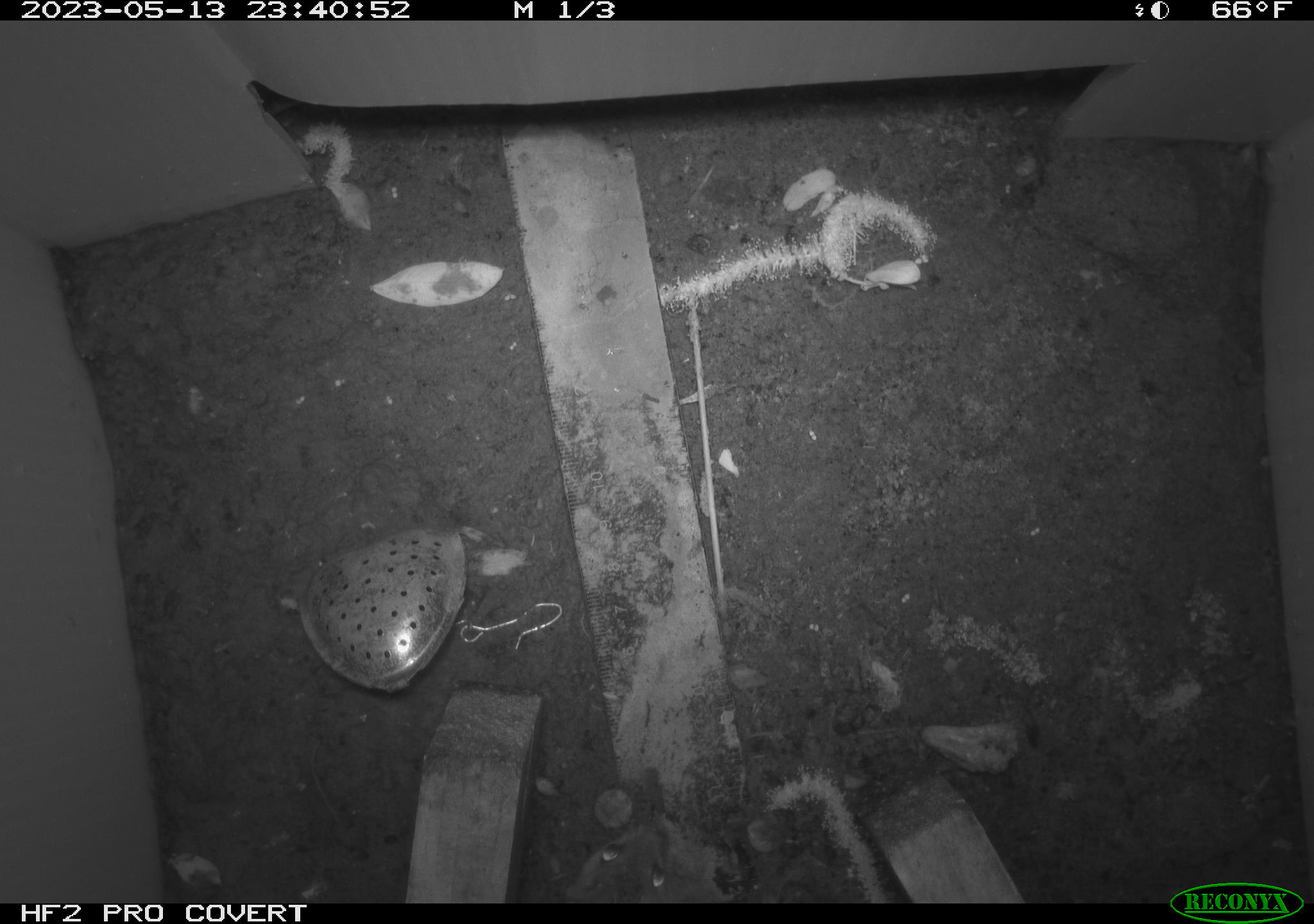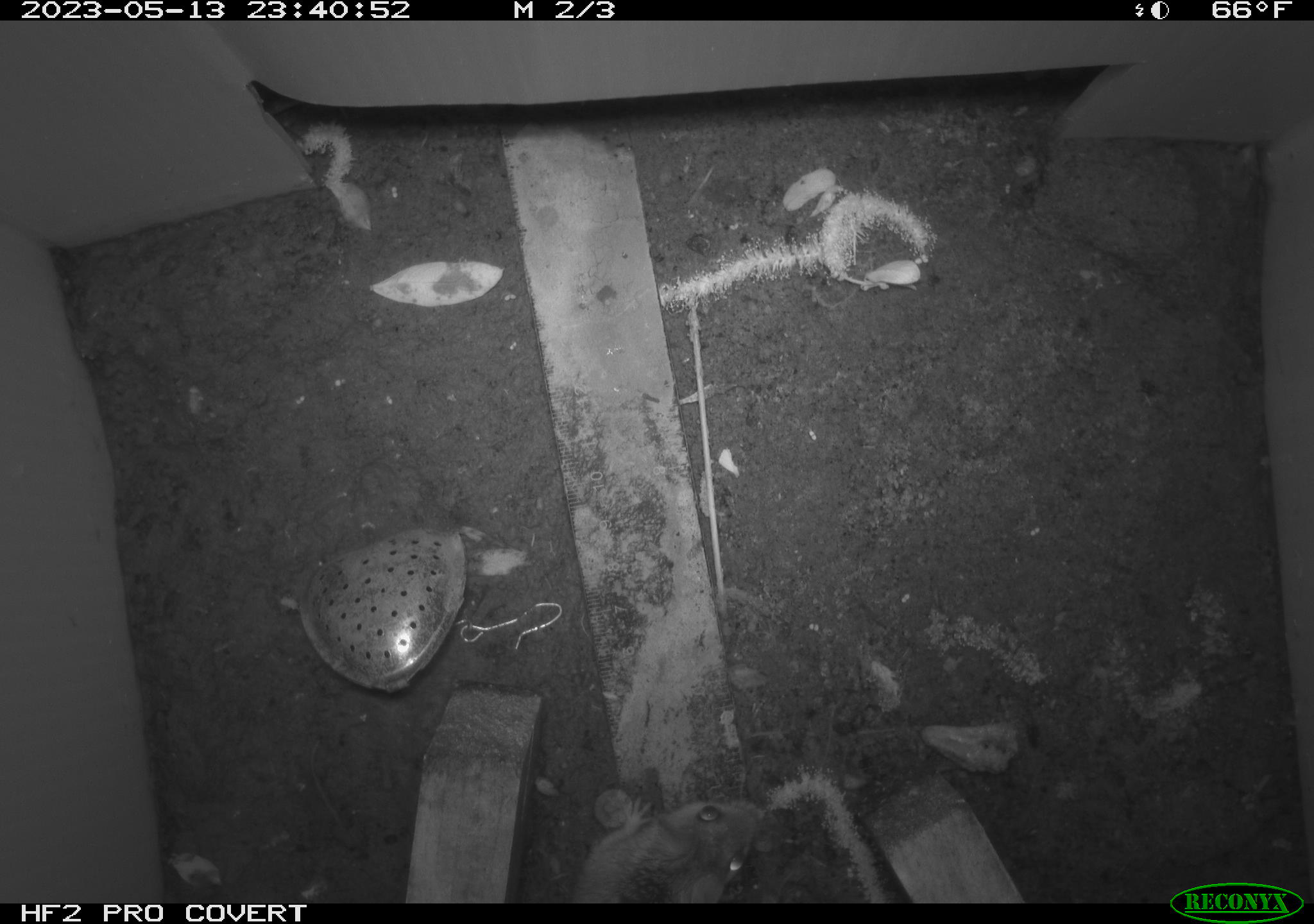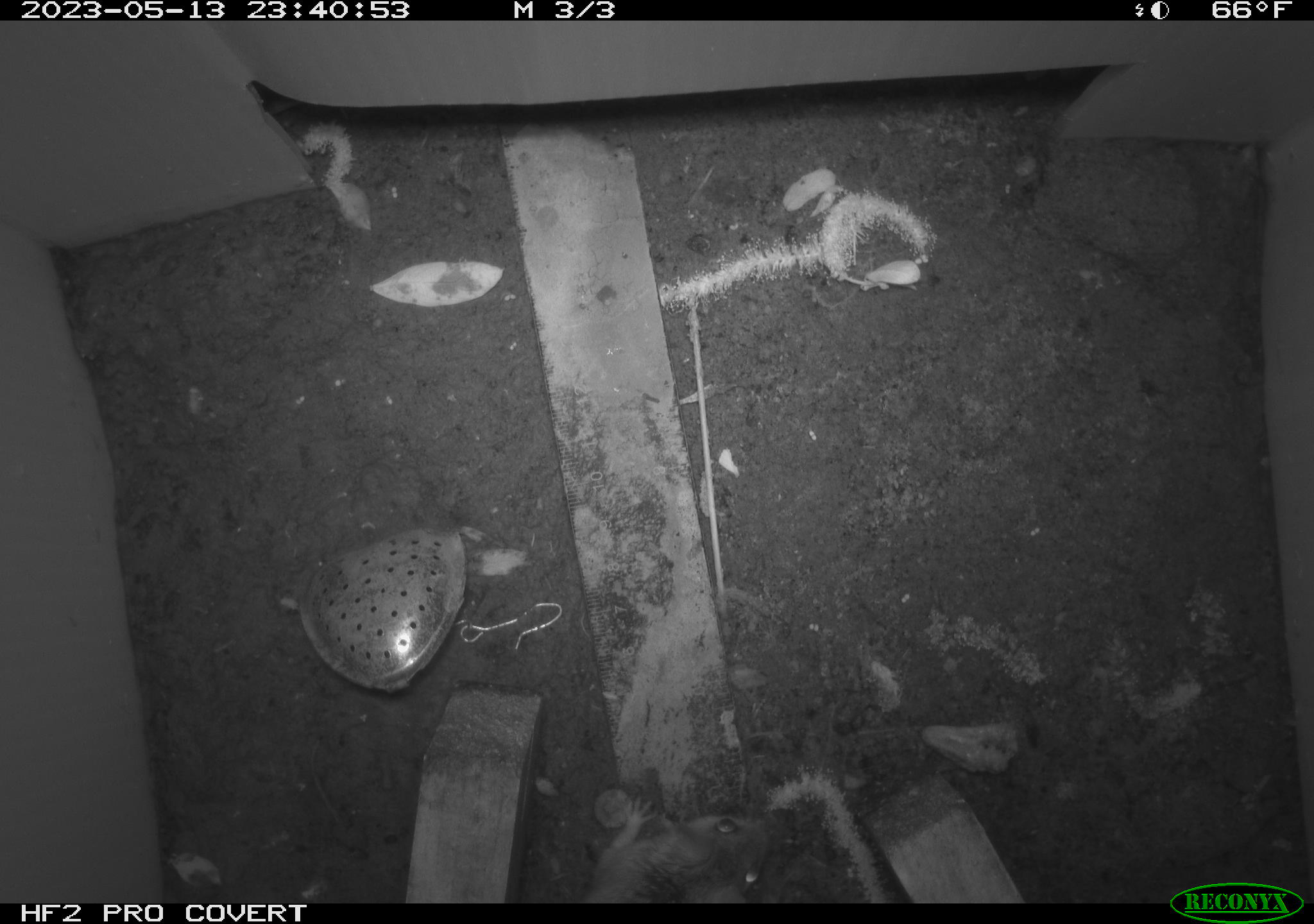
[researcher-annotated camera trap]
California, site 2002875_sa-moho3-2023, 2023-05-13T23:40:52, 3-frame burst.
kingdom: Animalia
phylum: Chordata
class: Mammalia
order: Rodentia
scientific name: Rodentia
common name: mouse species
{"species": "mouse species (Rodentia)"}